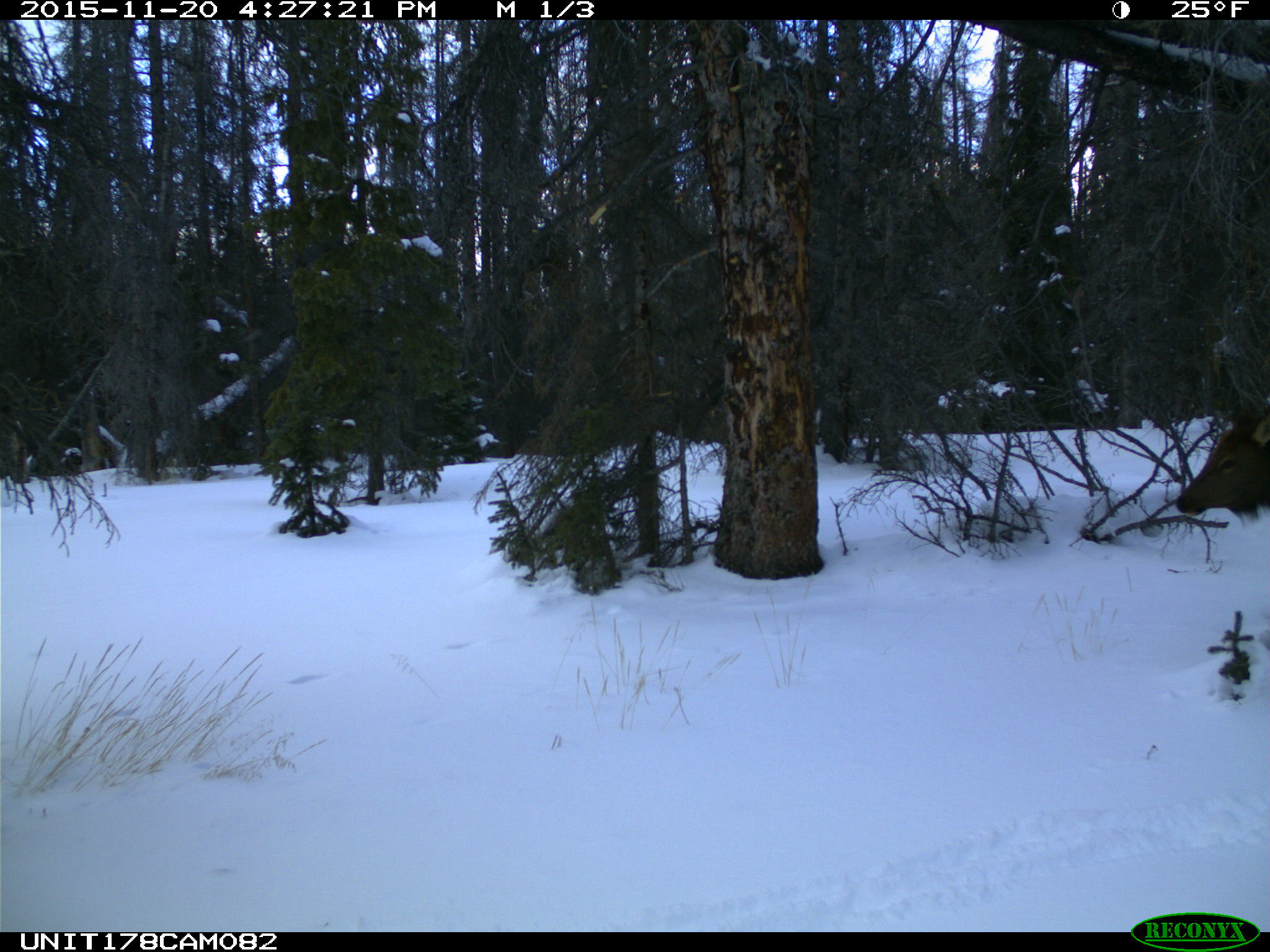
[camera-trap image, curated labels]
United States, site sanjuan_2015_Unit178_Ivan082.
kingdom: Animalia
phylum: Chordata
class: Mammalia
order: Artiodactyla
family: Cervidae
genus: Cervus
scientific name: Cervus elaphus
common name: red deer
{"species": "Cervus elaphus (red deer)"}